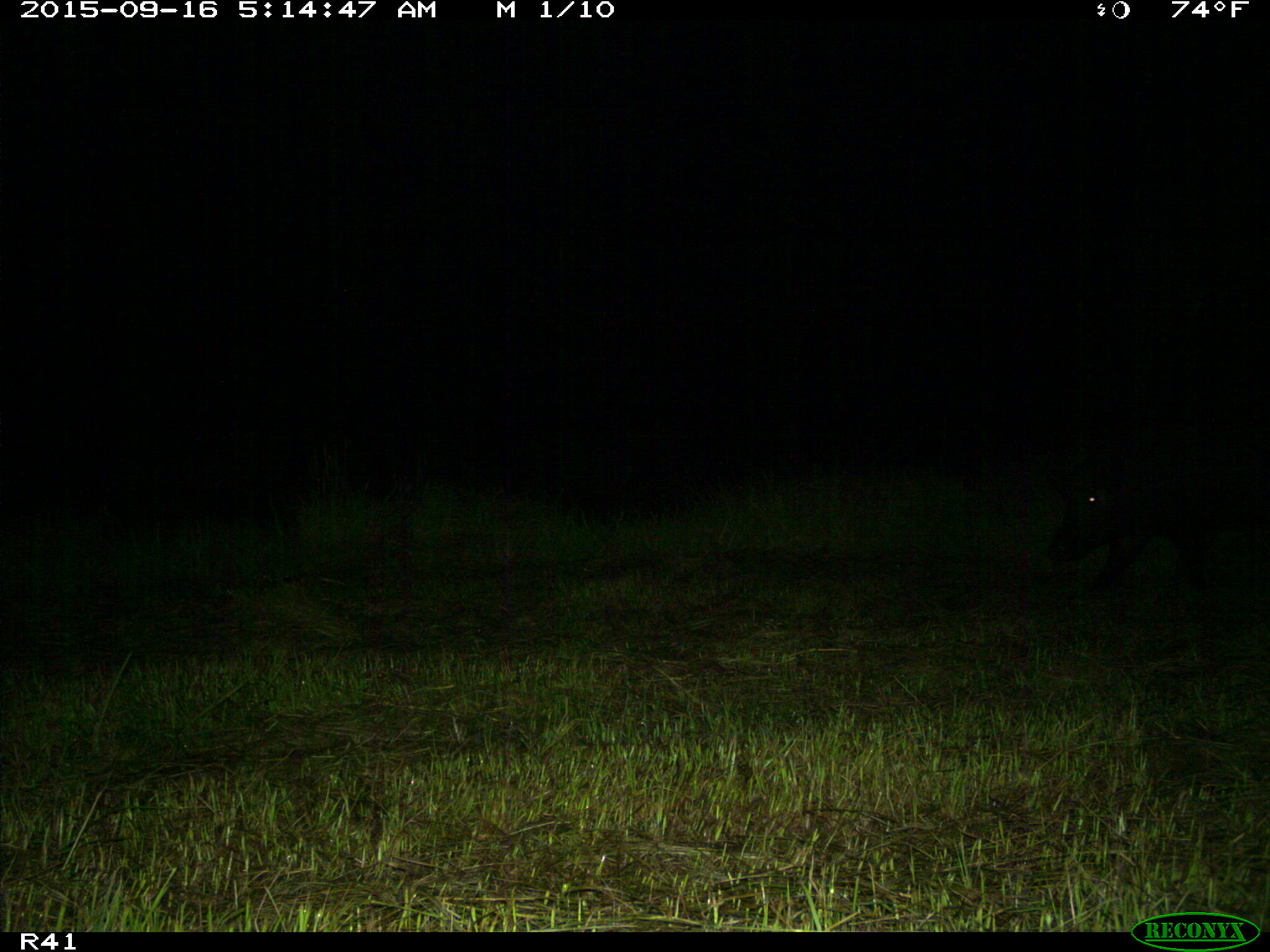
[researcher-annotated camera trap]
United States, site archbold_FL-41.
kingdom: Animalia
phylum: Chordata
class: Mammalia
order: Artiodactyla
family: Suidae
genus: Sus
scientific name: Sus scrofa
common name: wild boar